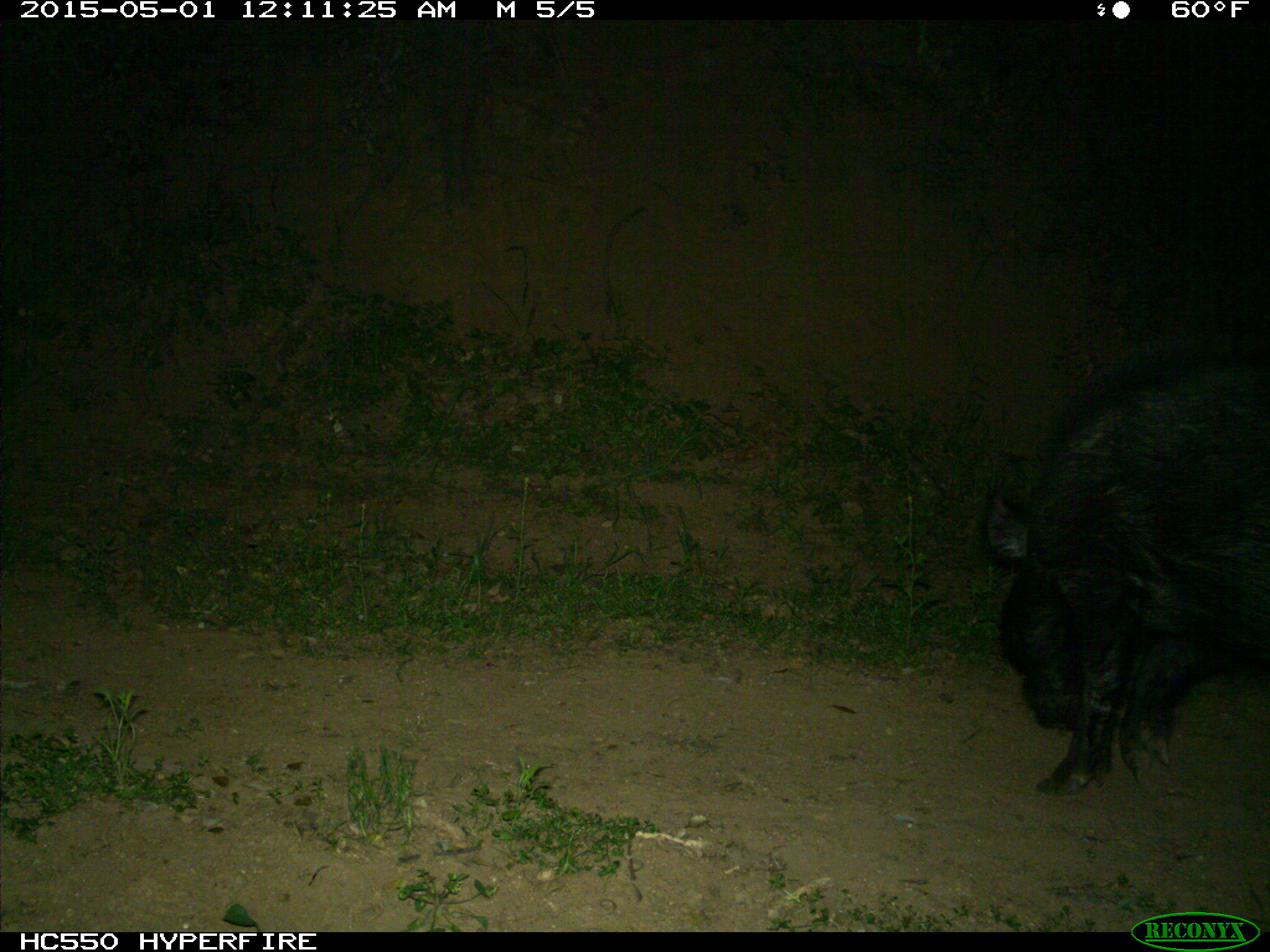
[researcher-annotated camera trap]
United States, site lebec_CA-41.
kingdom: Animalia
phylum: Chordata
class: Mammalia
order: Artiodactyla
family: Suidae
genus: Sus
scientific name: Sus scrofa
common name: wild boar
Sus scrofa (wild boar).